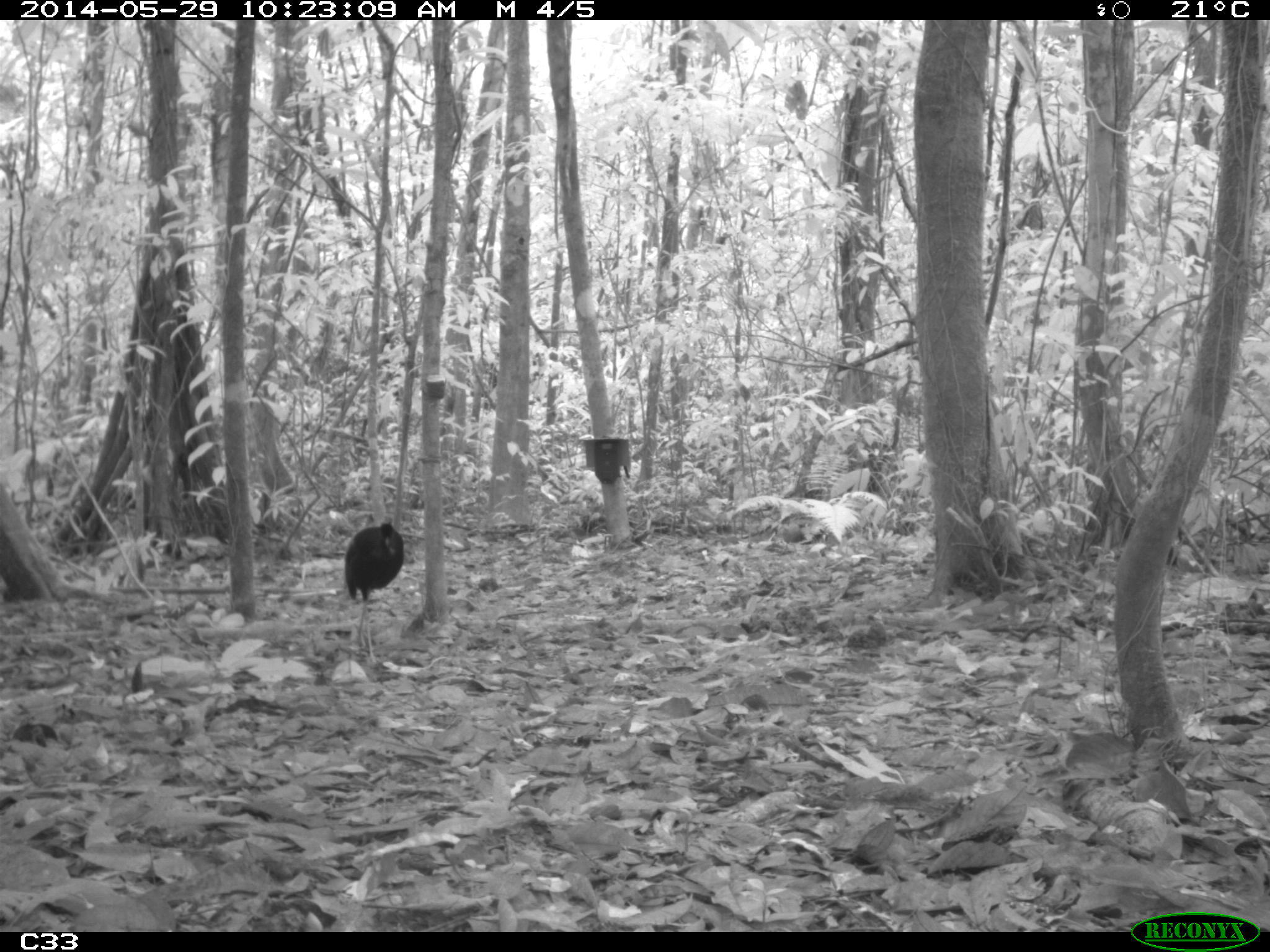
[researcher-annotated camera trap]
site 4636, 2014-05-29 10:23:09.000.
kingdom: Animalia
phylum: Chordata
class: Aves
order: Gruiformes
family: Psophiidae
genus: Psophia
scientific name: Psophia crepitans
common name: gray-winged trumpeter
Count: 5.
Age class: adult.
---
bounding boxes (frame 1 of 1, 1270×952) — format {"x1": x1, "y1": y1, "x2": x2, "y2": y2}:
psophia crepitans: {"x1": 341, "y1": 518, "x2": 404, "y2": 666}